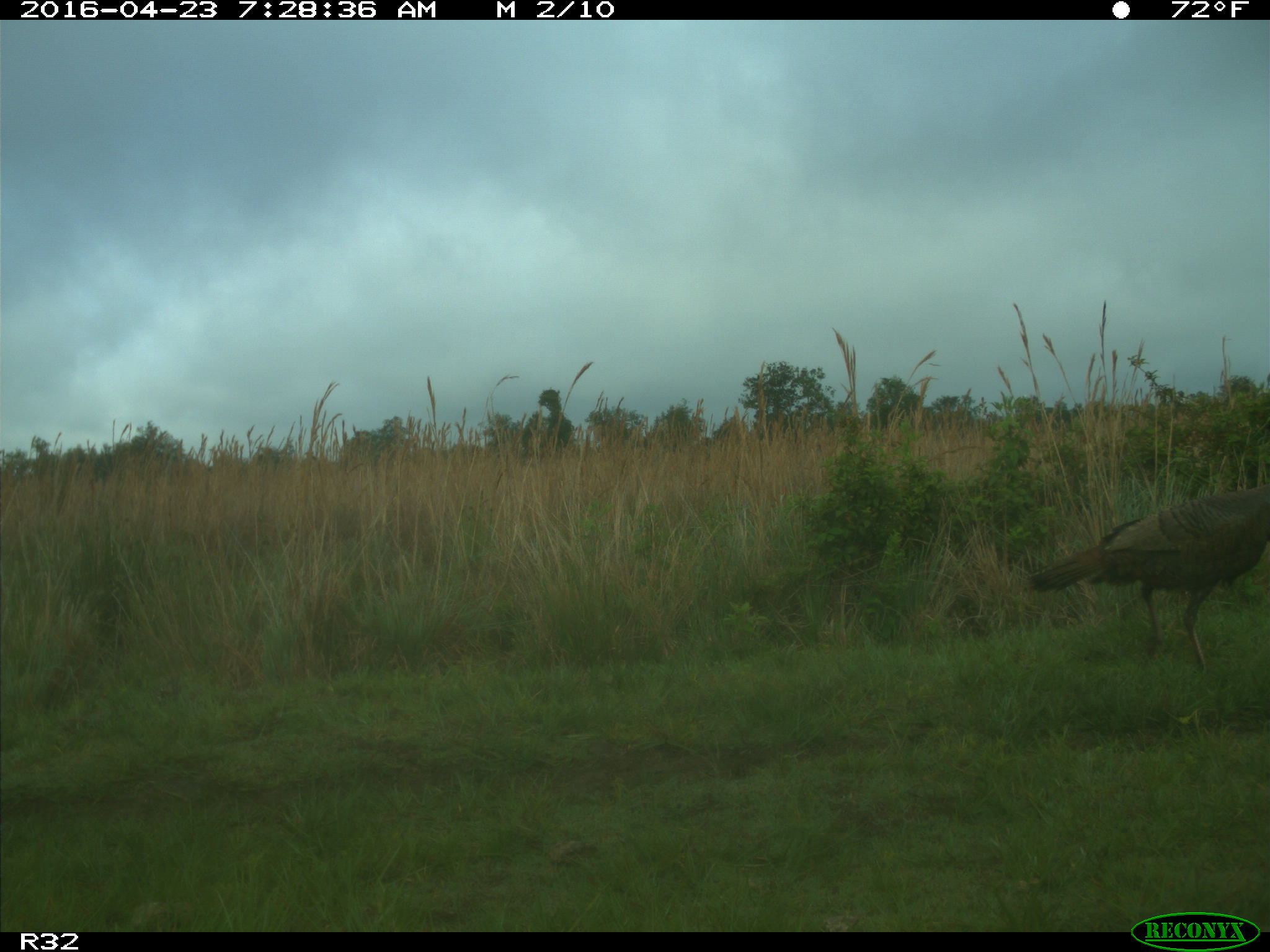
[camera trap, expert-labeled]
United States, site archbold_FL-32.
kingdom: Animalia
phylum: Chordata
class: Aves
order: Galliformes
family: Phasianidae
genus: Meleagris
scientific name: Meleagris gallopavo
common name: wild turkey